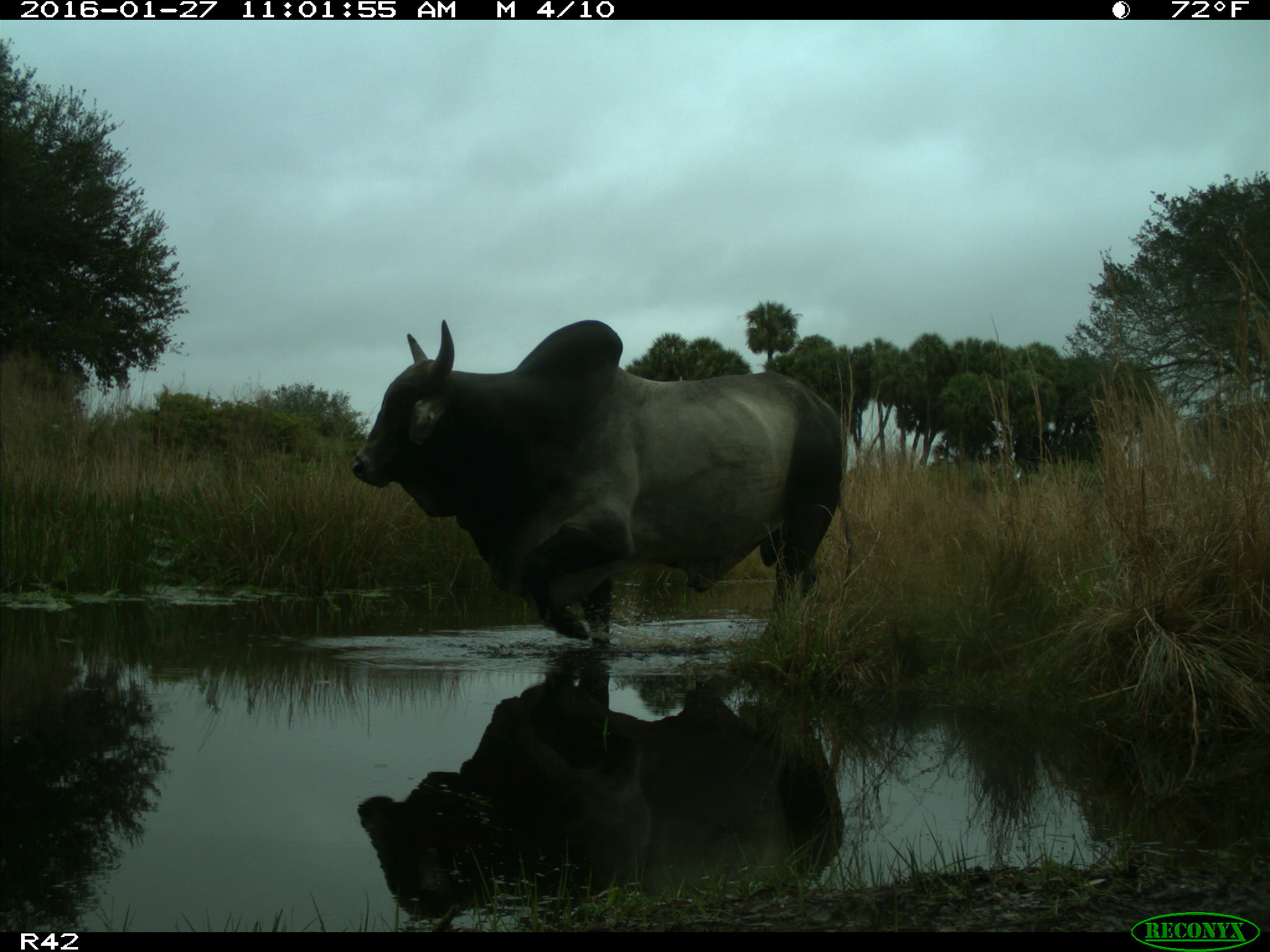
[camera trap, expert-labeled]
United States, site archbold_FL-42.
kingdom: Animalia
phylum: Chordata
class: Mammalia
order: Artiodactyla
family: Bovidae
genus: Bos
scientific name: Bos taurus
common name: domestic cow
Bos taurus (domestic cow).